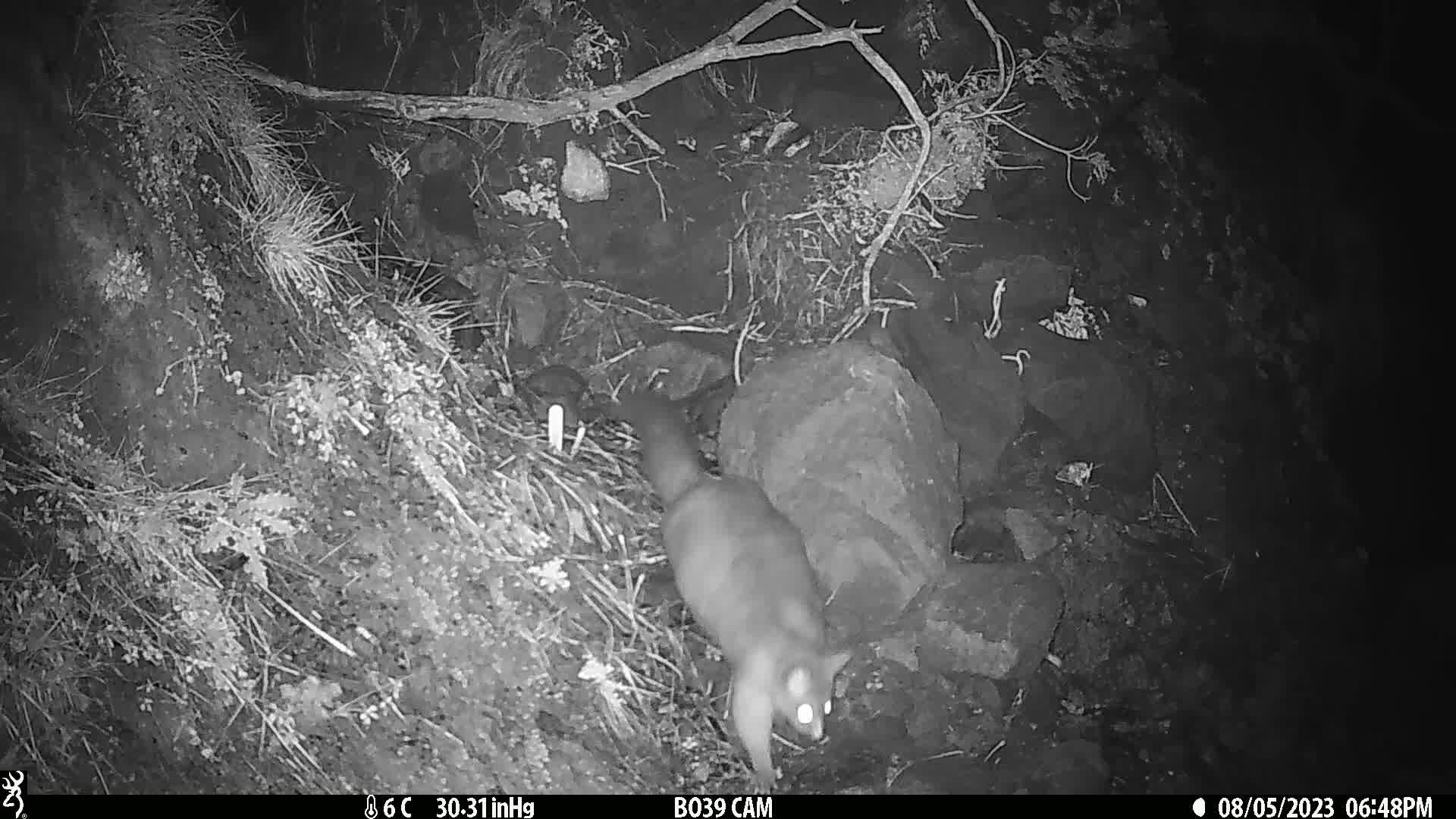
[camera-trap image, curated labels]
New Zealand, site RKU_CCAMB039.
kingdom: Animalia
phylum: Chordata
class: Mammalia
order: Diprotodontia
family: Phalangeridae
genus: Trichosurus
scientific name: Trichosurus vulpecula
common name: common brushtail possum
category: possum